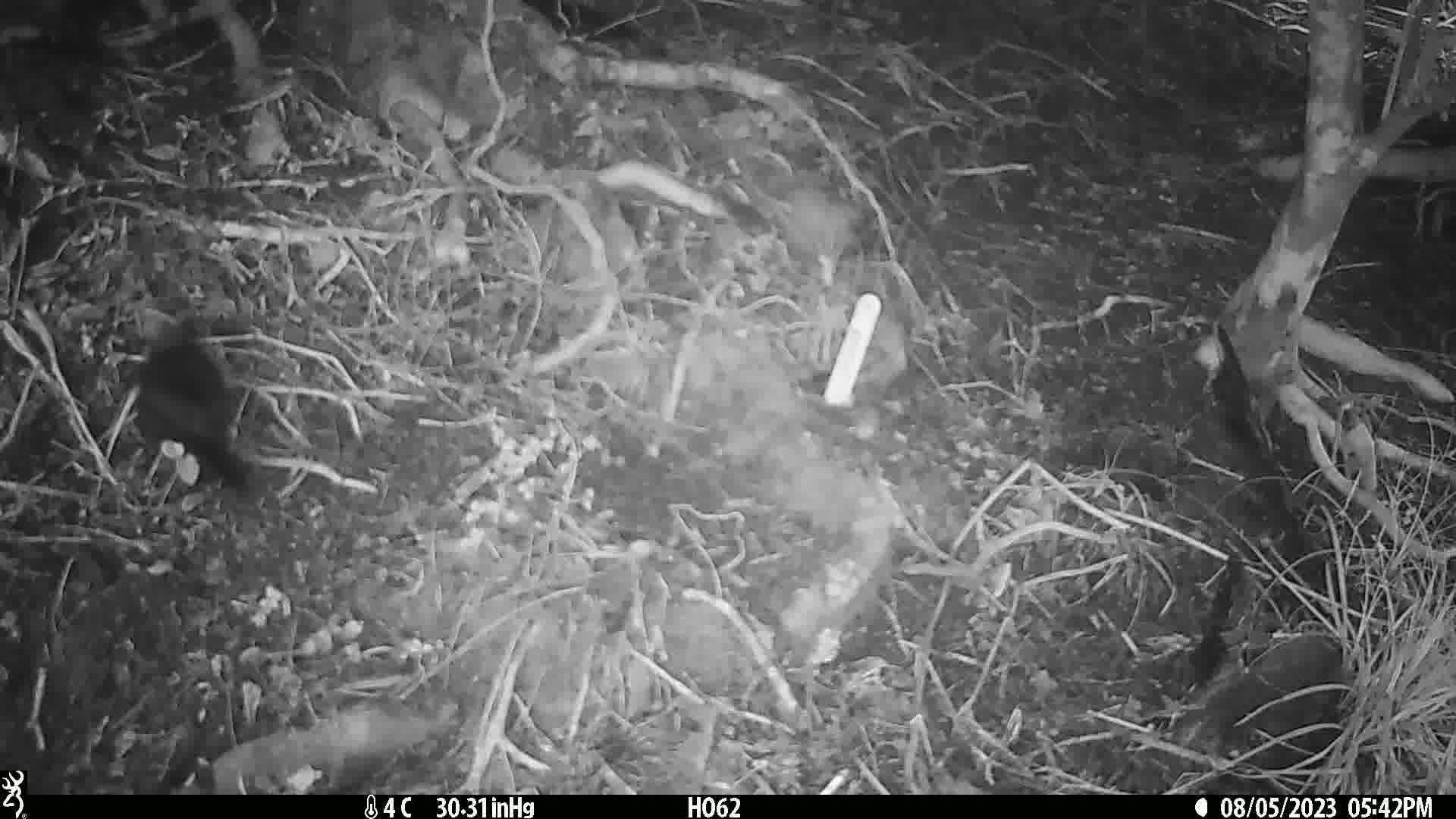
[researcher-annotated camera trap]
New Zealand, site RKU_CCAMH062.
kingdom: Animalia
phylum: Chordata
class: Aves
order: Passeriformes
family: Turdidae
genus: Turdus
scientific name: Turdus merula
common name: eurasian blackbird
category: blackbird